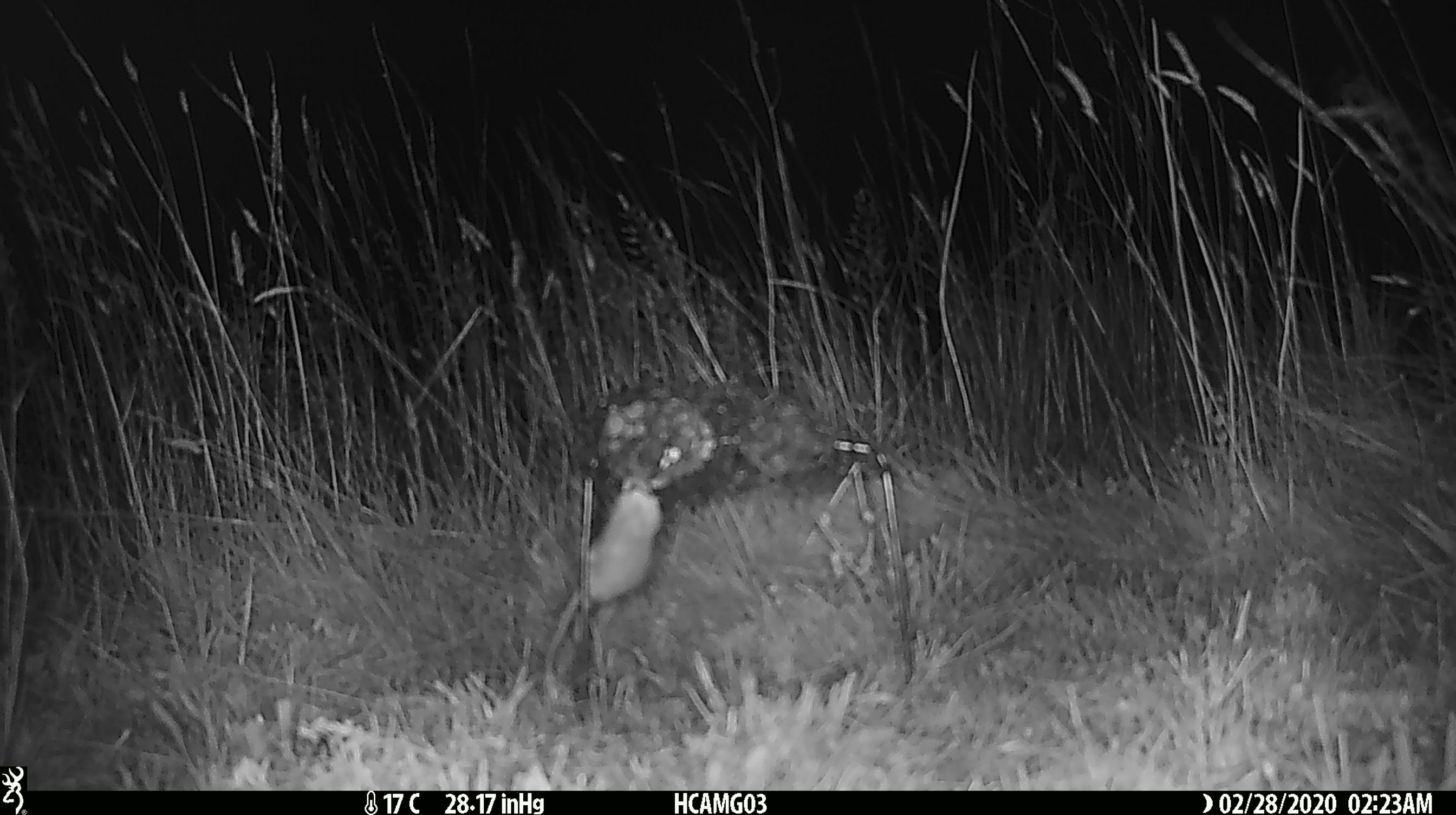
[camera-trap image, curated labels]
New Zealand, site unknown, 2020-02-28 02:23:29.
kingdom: Animalia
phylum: Chordata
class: Mammalia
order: Rodentia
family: Muridae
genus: Mus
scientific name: Mus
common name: mouse